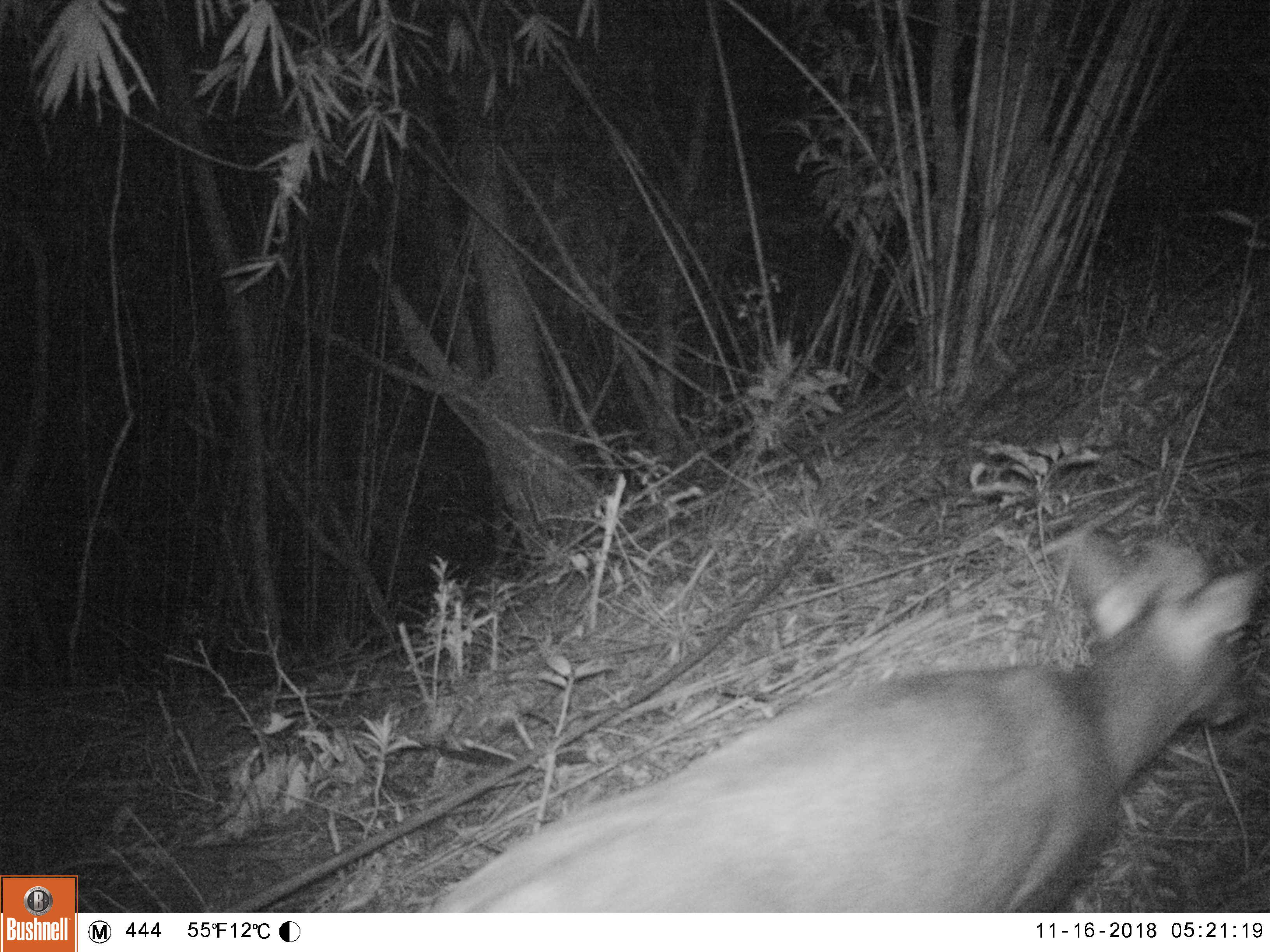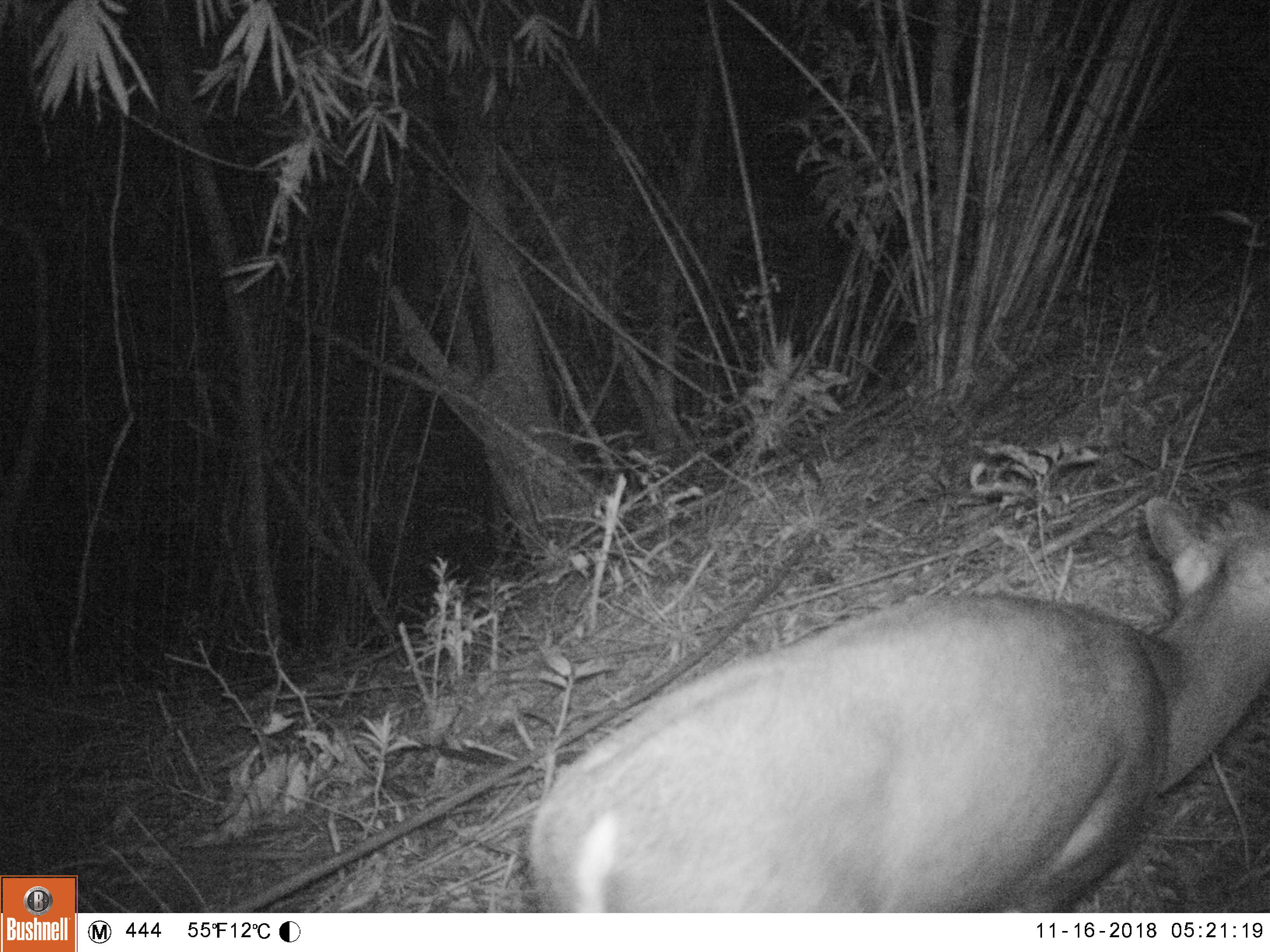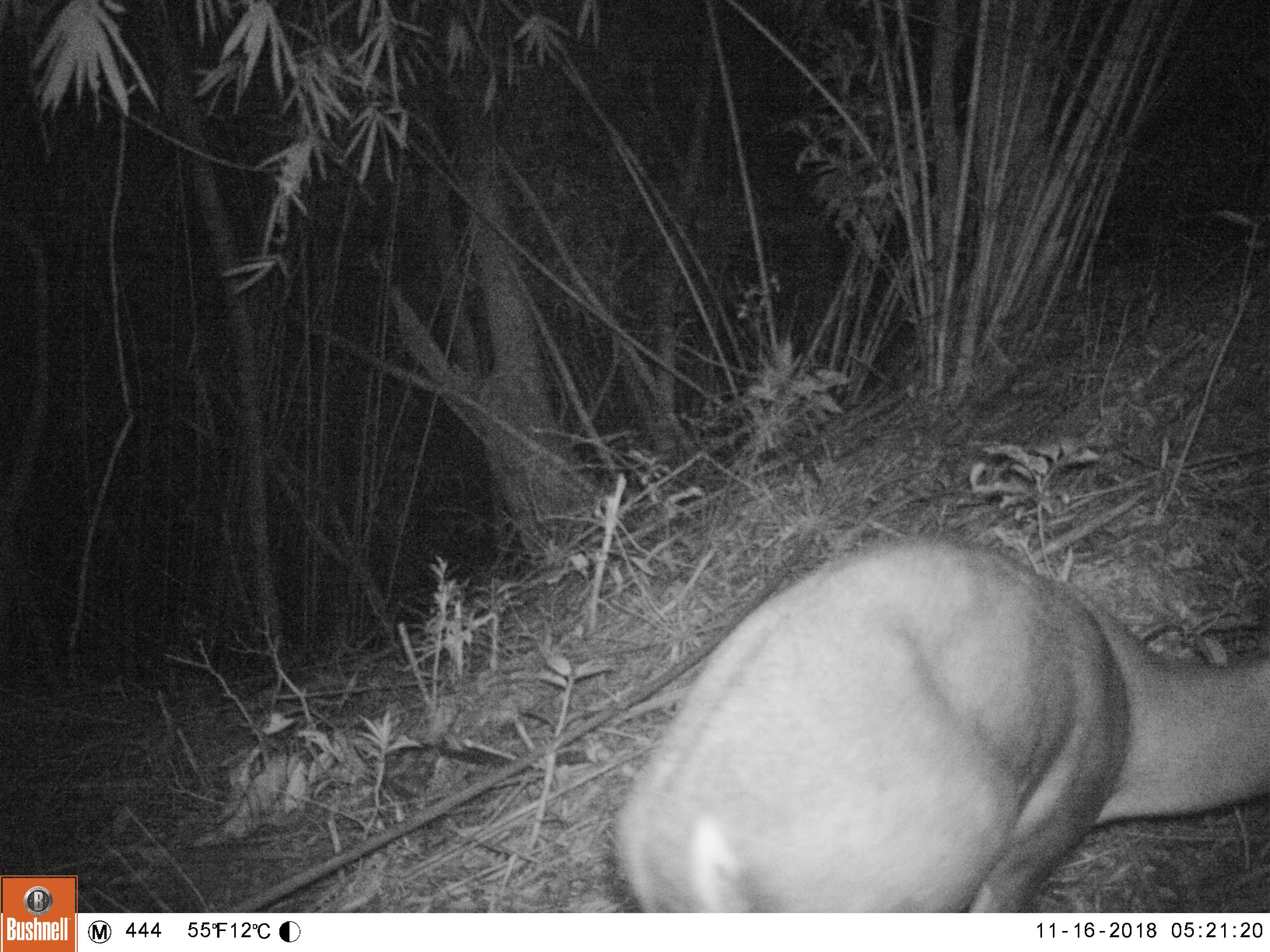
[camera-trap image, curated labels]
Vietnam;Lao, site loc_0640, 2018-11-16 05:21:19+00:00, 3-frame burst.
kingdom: Animalia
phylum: Chordata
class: Mammalia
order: Artiodactyla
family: Cervidae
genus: Muntiacus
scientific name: Muntiacus rooseveltorum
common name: roosevelt's muntjac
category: roosevelts muntjac group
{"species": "roosevelts muntjac group (roosevelt's muntjac) (Muntiacus rooseveltorum)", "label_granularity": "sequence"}